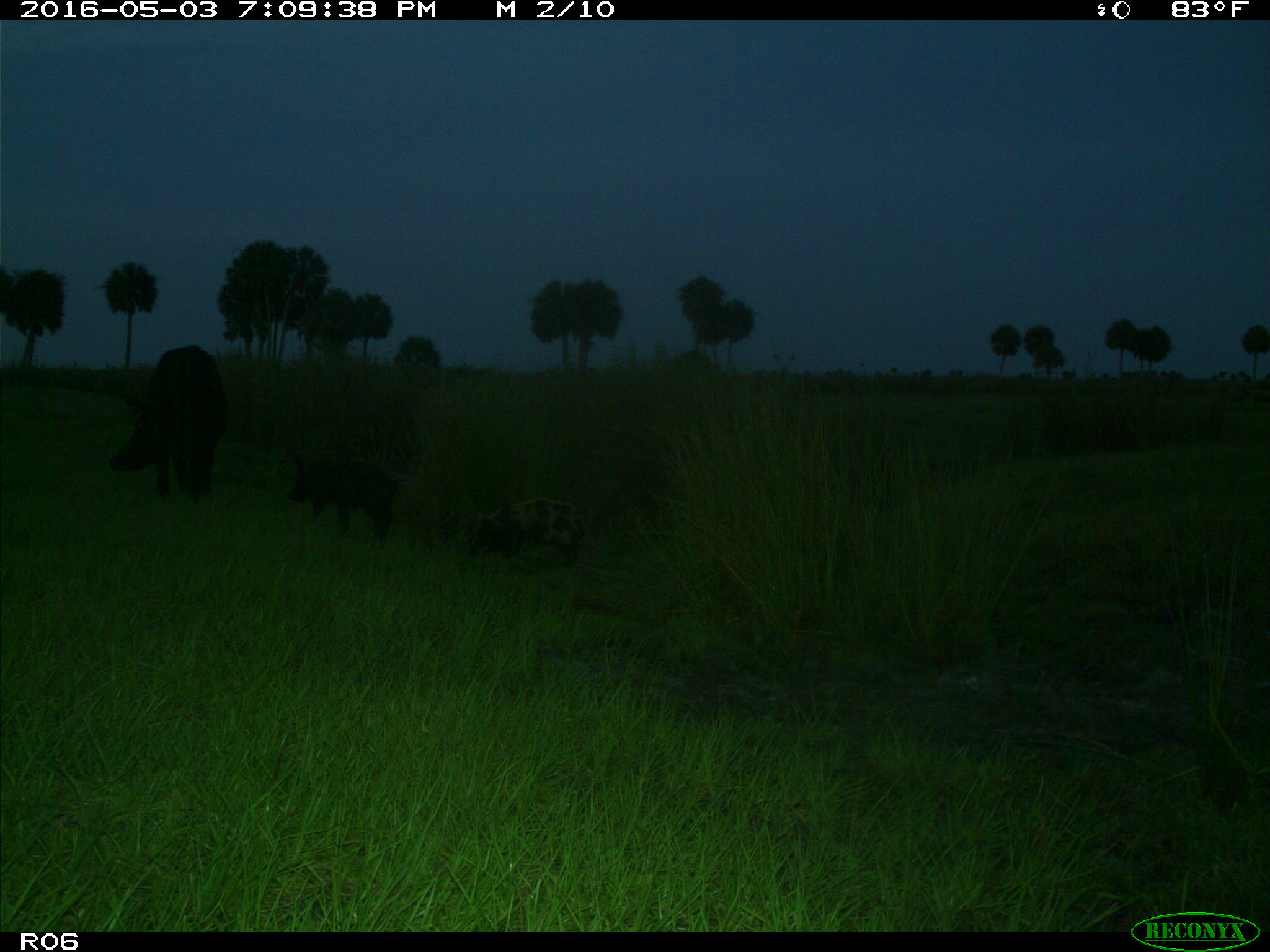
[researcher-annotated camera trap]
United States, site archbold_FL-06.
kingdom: Animalia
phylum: Chordata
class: Mammalia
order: Artiodactyla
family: Suidae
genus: Sus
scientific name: Sus scrofa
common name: wild boar